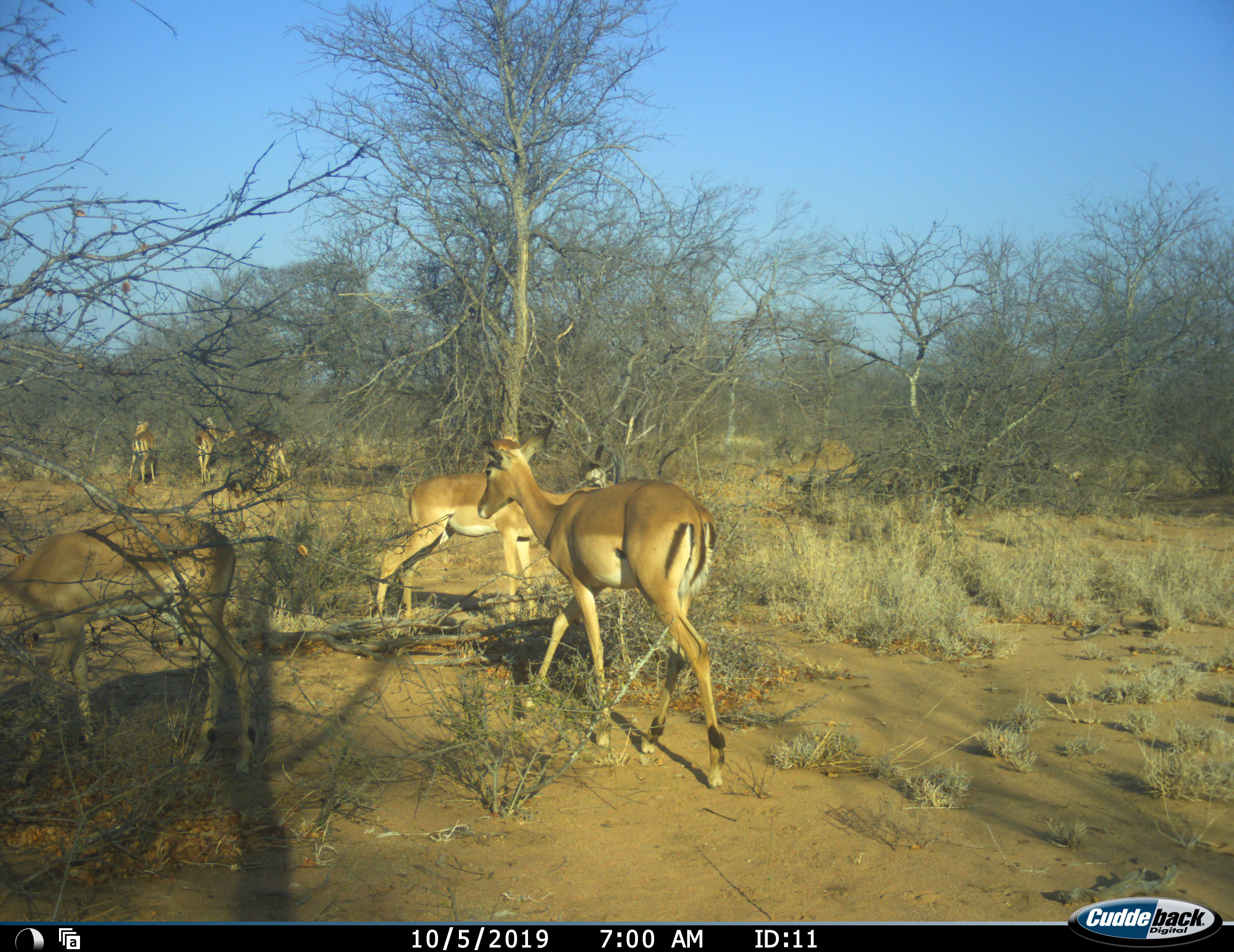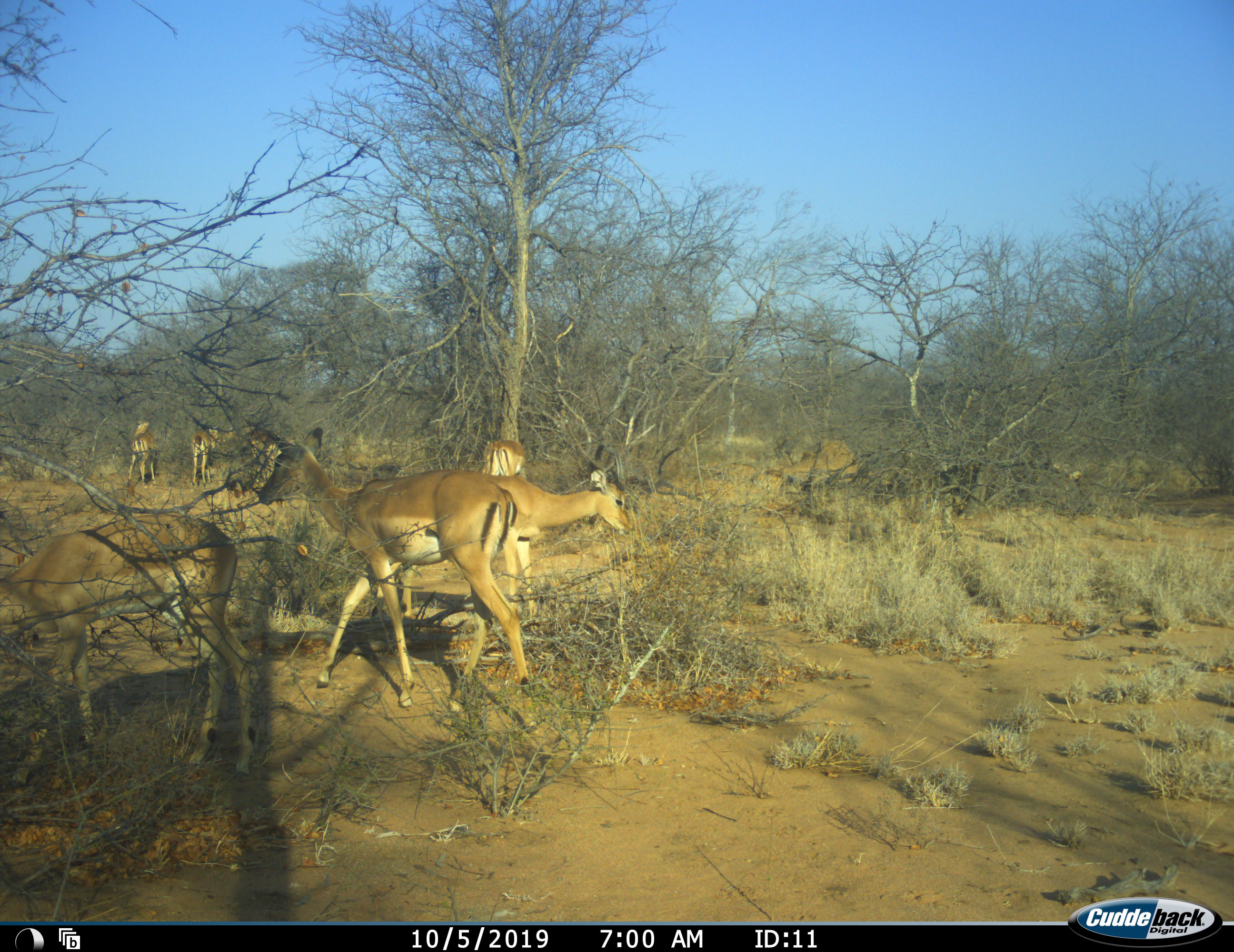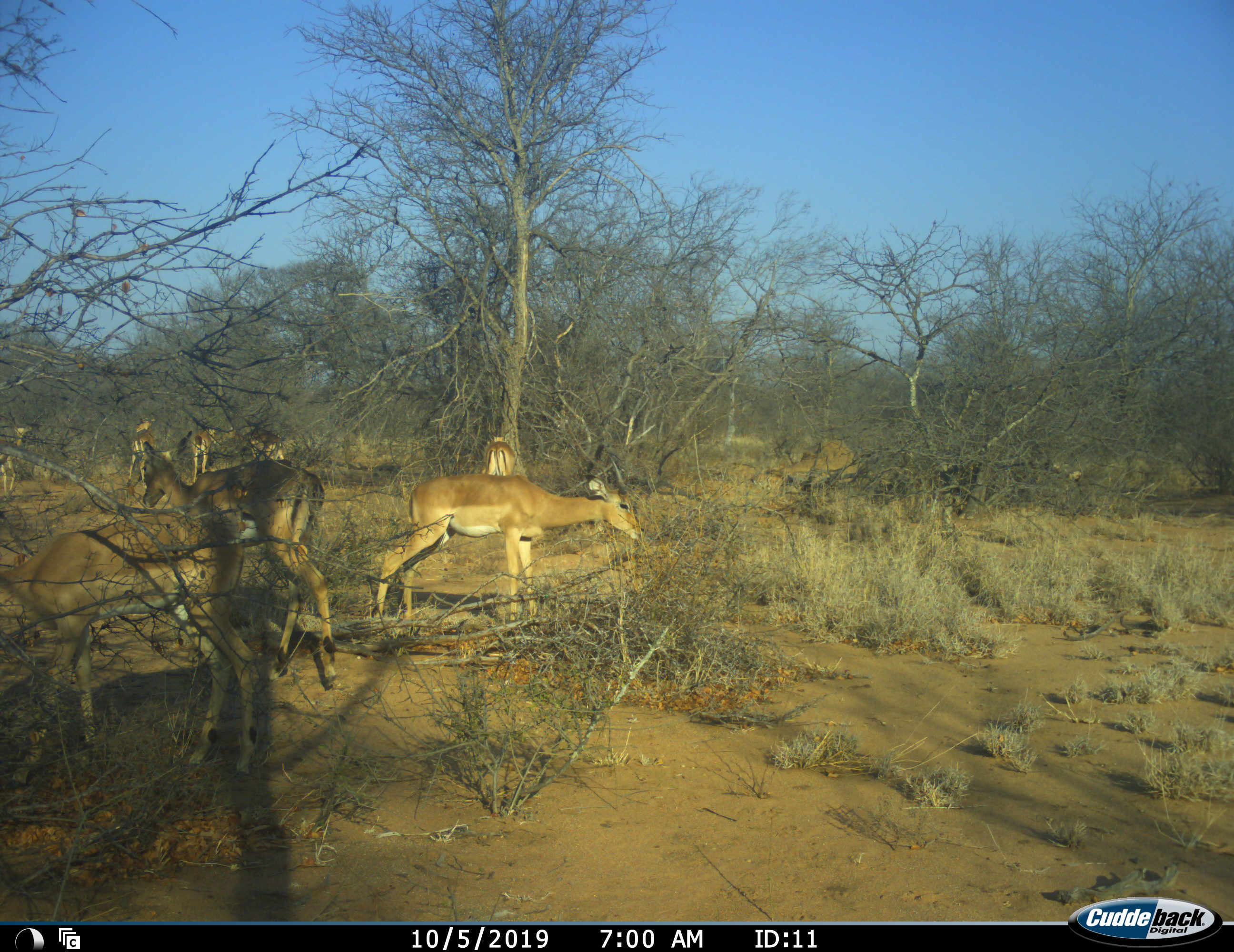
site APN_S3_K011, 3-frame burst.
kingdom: Animalia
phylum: Chordata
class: Mammalia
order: Artiodactyla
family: Bovidae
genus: Aepyceros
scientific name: Aepyceros melampus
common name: impala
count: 7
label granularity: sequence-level